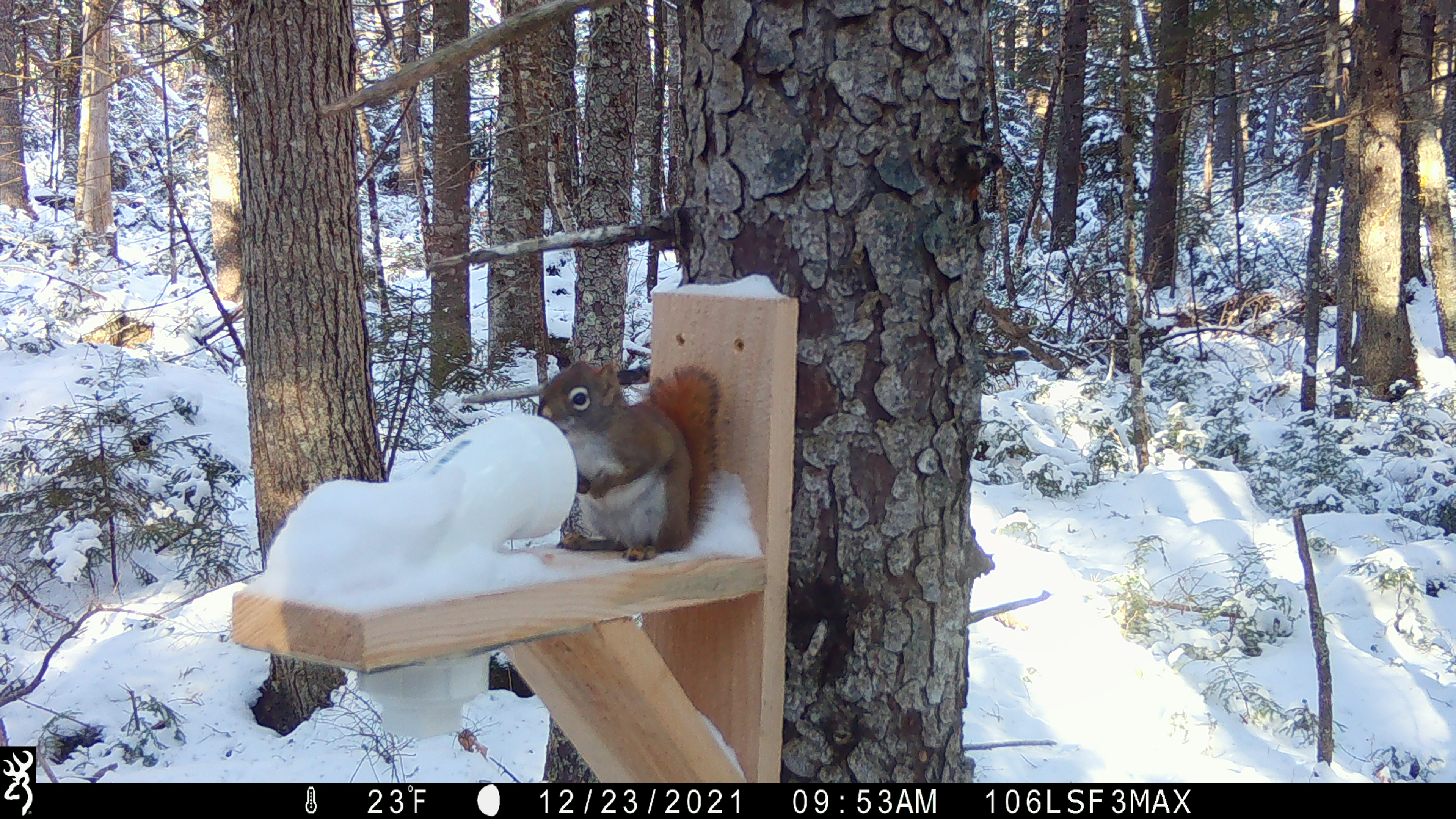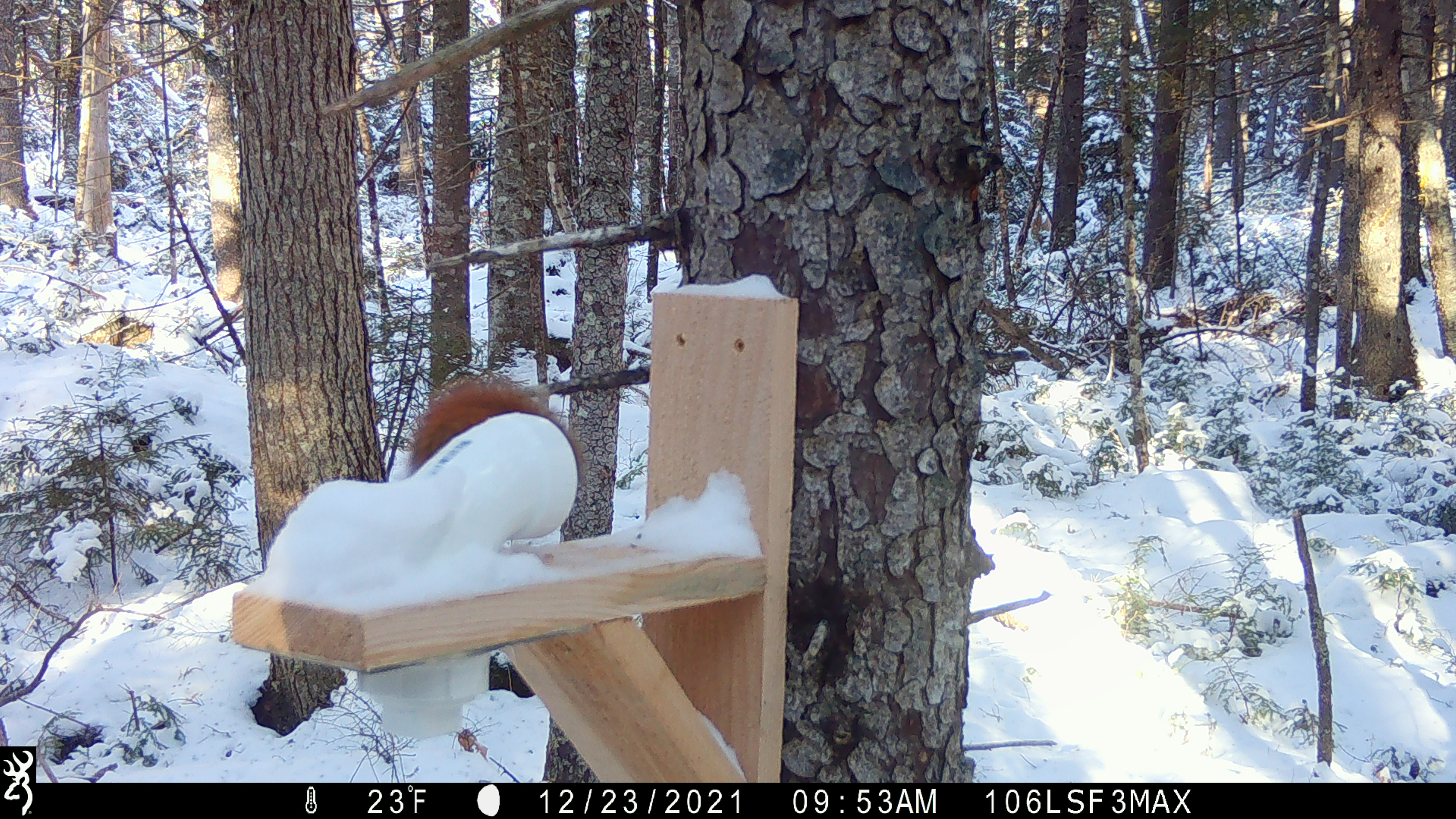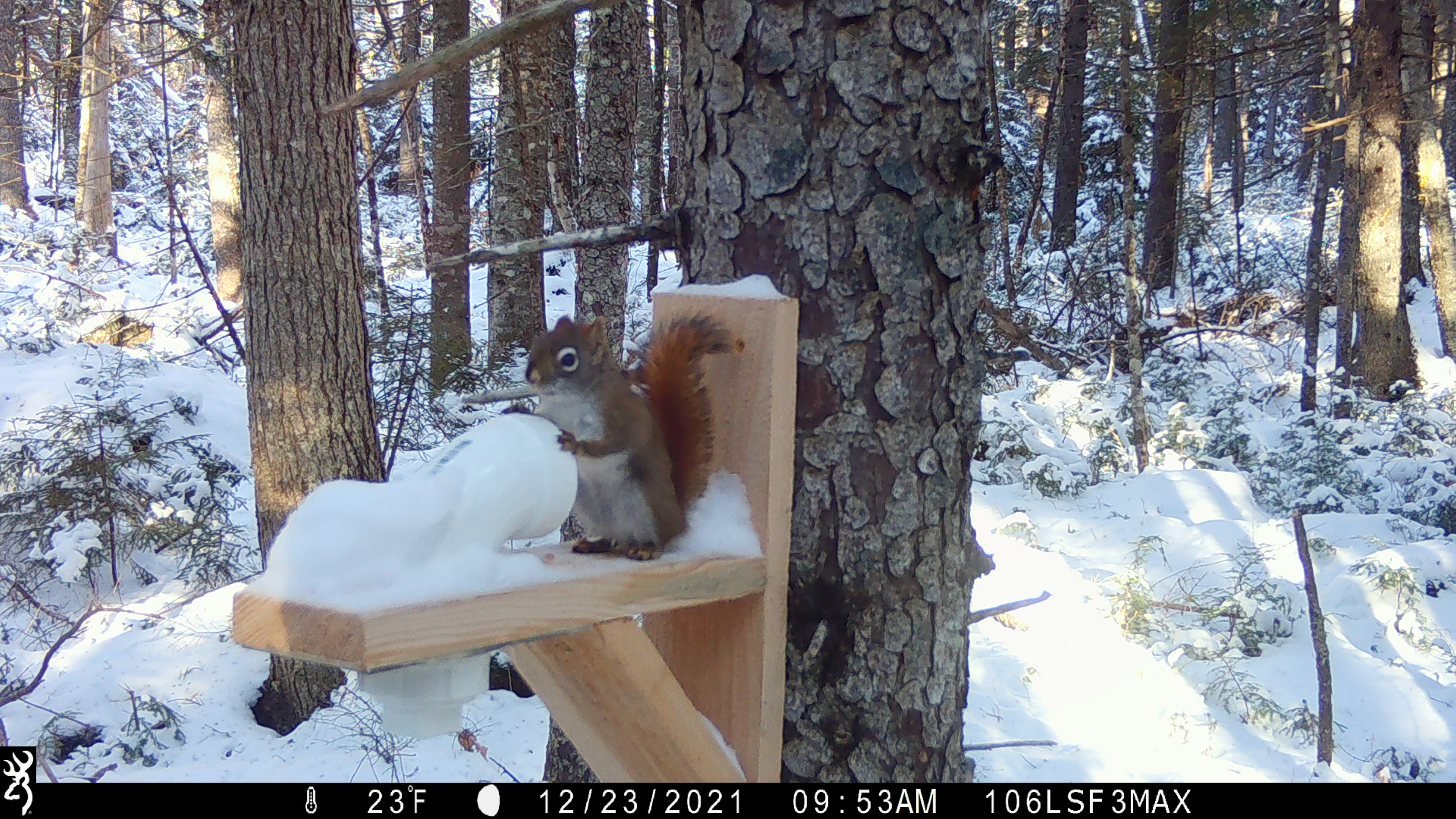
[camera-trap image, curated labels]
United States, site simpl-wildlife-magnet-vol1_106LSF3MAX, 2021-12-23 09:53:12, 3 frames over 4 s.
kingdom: Animalia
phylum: Chordata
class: Mammalia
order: Rodentia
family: Sciuridae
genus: Tamiasciurus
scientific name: Tamiasciurus hudsonicus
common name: red squirrel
Red squirrel (Tamiasciurus hudsonicus).